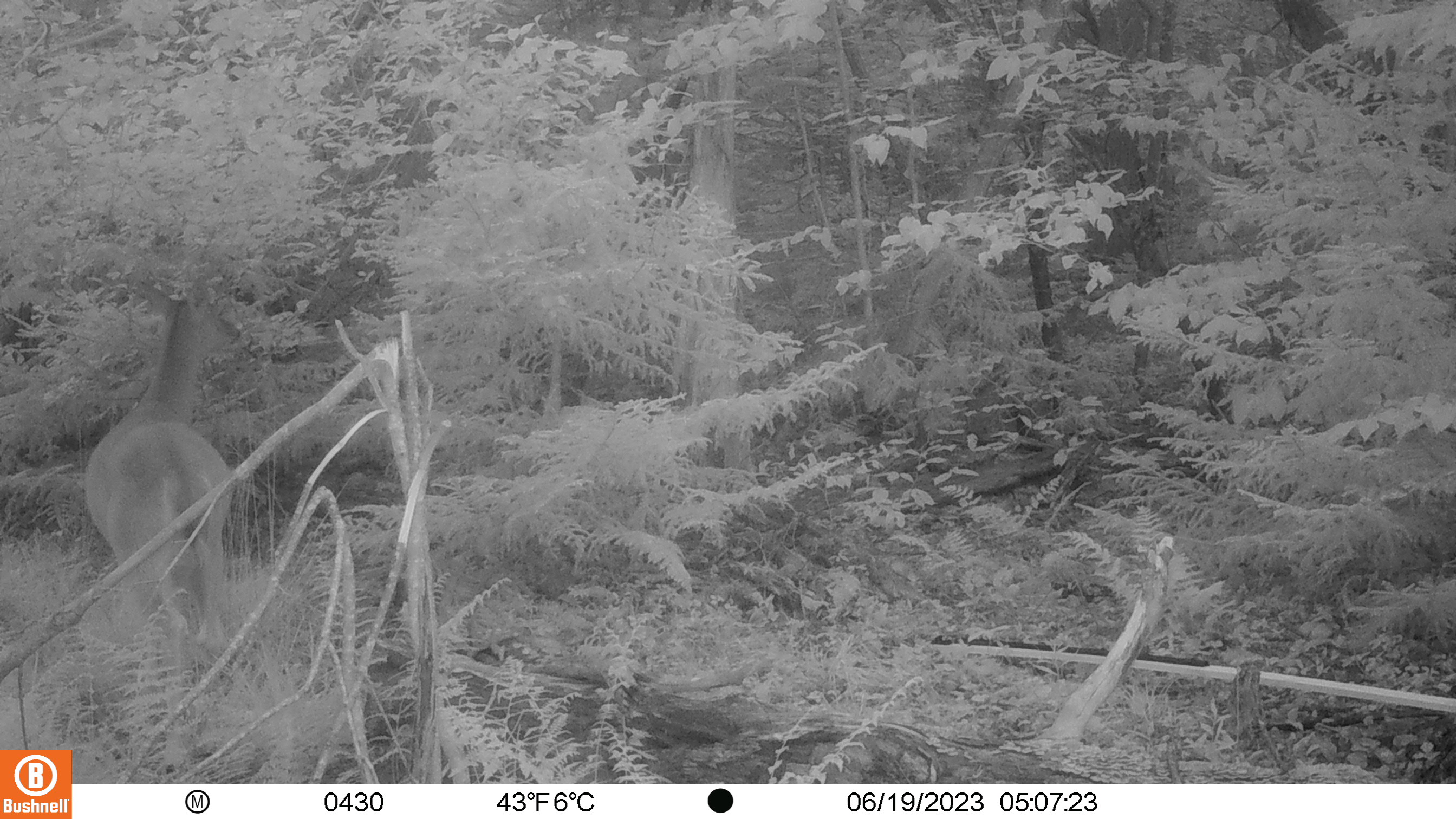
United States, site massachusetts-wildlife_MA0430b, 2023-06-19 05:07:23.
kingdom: Animalia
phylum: Chordata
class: Mammalia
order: Artiodactyla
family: Cervidae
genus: Odocoileus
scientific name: Odocoileus virginianus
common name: white-tailed deer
White-tailed deer (Odocoileus virginianus).